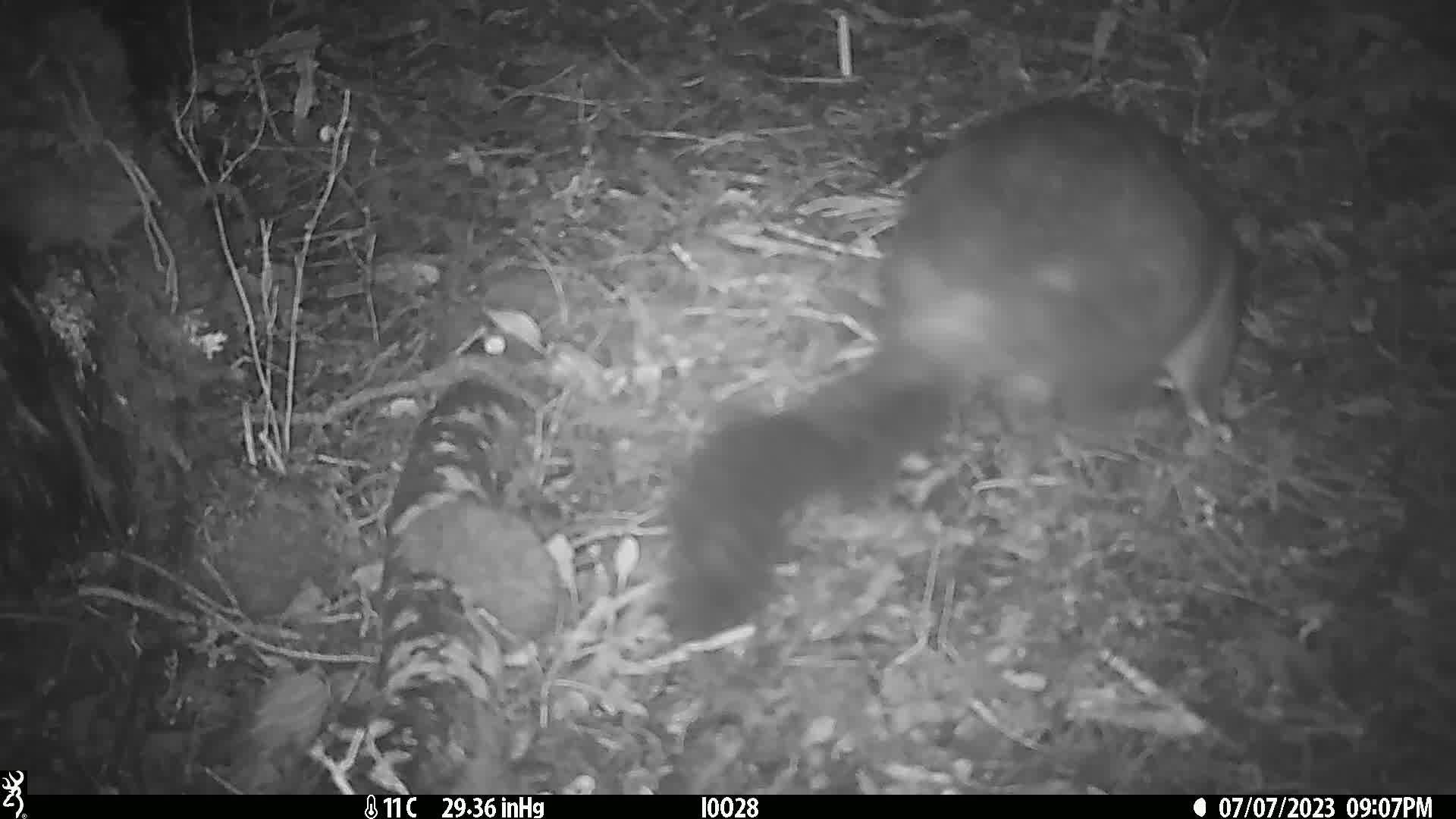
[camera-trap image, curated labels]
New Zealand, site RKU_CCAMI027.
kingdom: Animalia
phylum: Chordata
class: Mammalia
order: Diprotodontia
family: Phalangeridae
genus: Trichosurus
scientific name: Trichosurus vulpecula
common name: common brushtail possum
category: possum